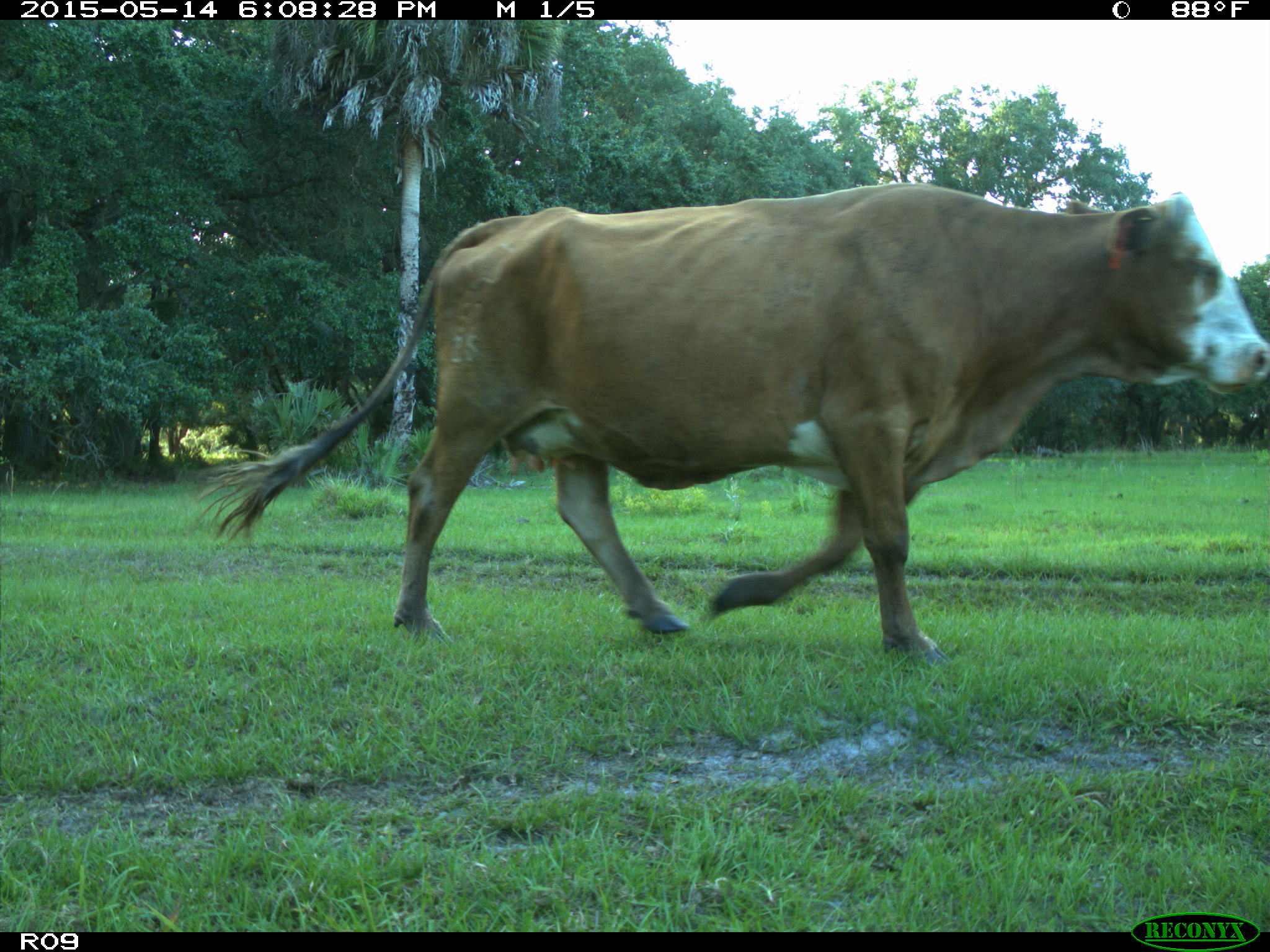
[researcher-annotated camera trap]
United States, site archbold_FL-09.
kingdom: Animalia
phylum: Chordata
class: Mammalia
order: Artiodactyla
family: Bovidae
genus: Bos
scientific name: Bos taurus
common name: domestic cow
Bos taurus (domestic cow).